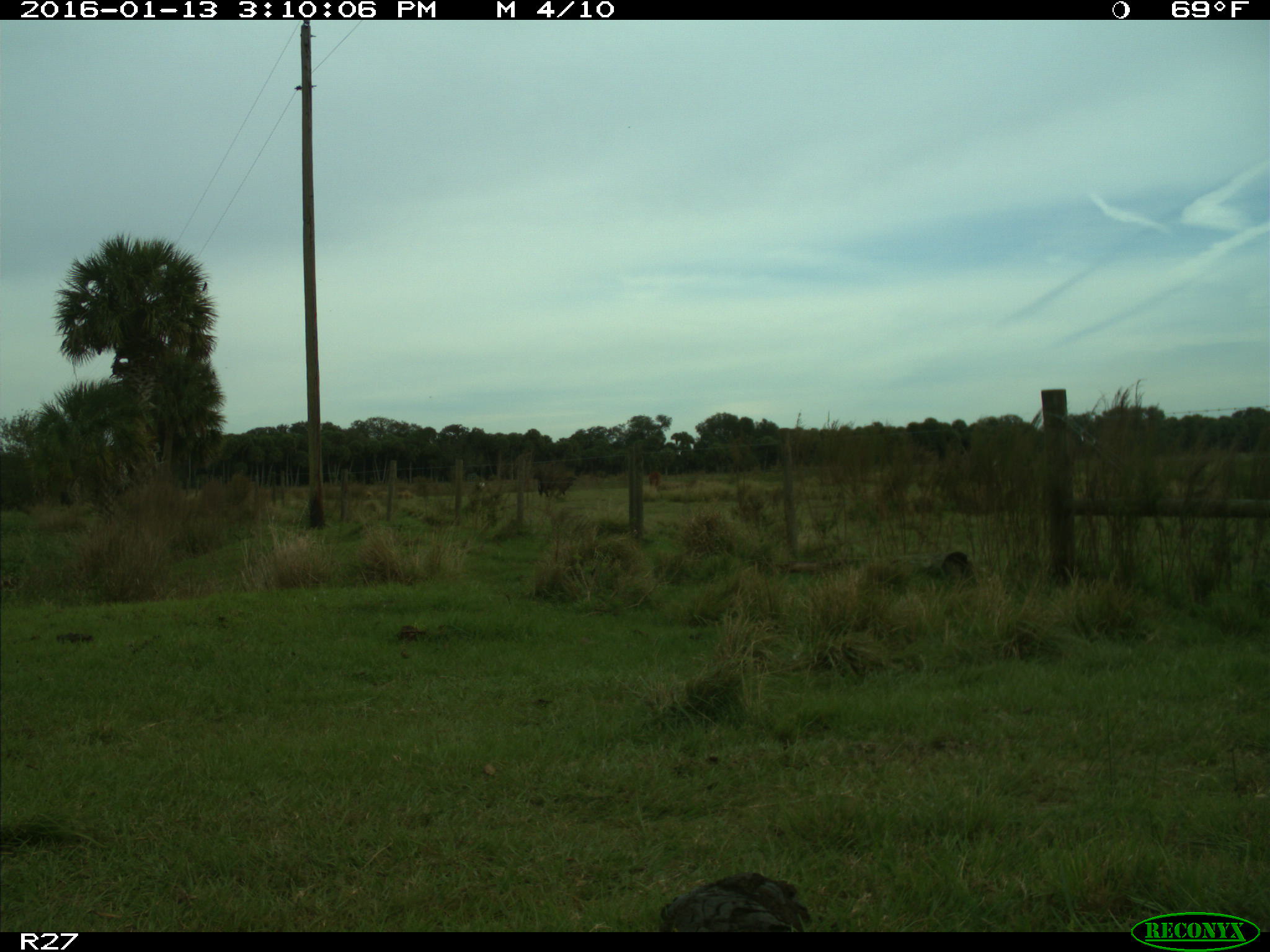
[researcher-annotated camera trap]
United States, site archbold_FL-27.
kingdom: Animalia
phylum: Chordata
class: Mammalia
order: Artiodactyla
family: Bovidae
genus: Bos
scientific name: Bos taurus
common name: domestic cow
Bos taurus (domestic cow).